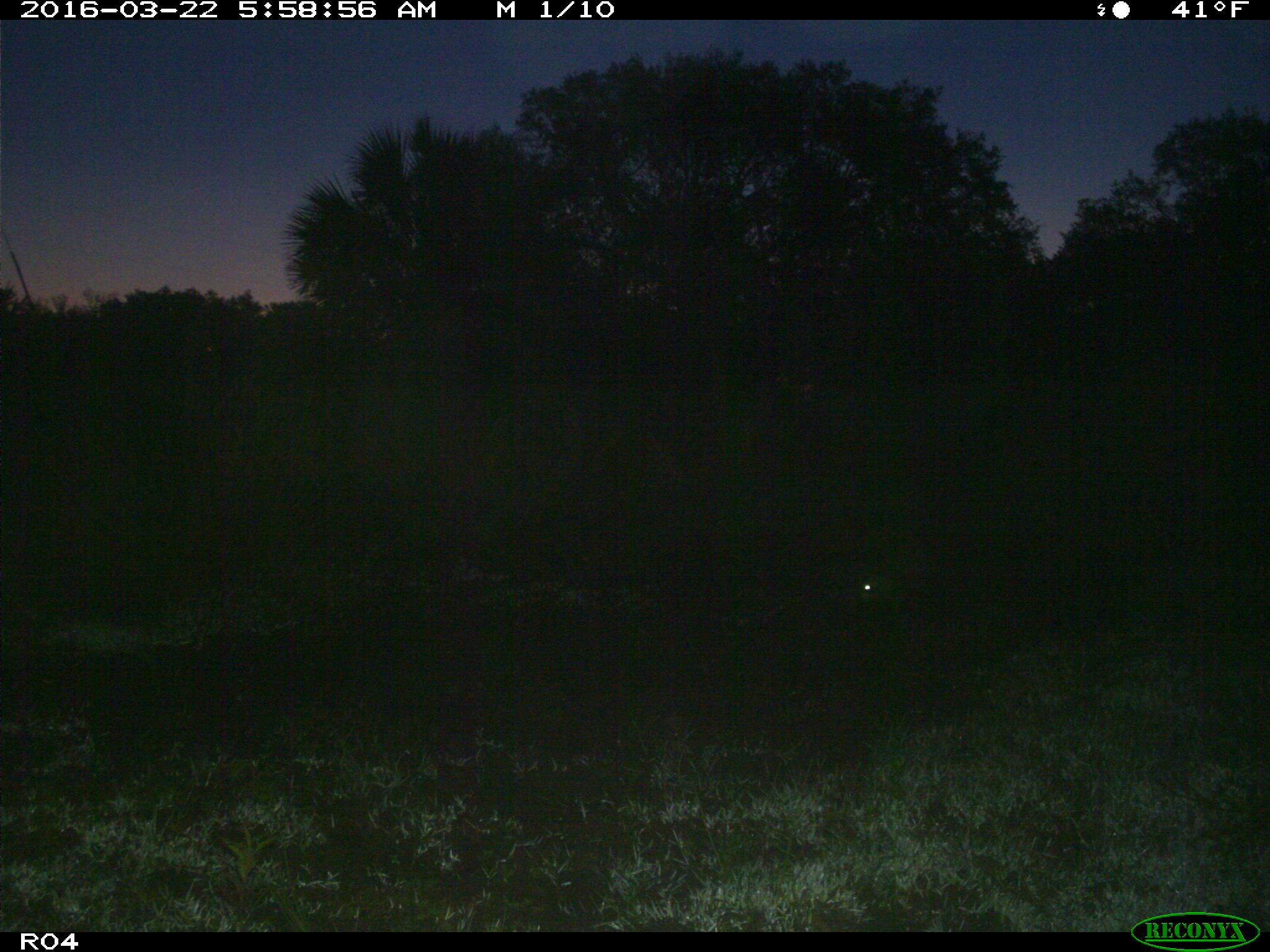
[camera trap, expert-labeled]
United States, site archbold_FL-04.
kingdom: Animalia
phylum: Chordata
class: Mammalia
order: Carnivora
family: Procyonidae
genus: Procyon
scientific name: Procyon lotor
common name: common raccoon